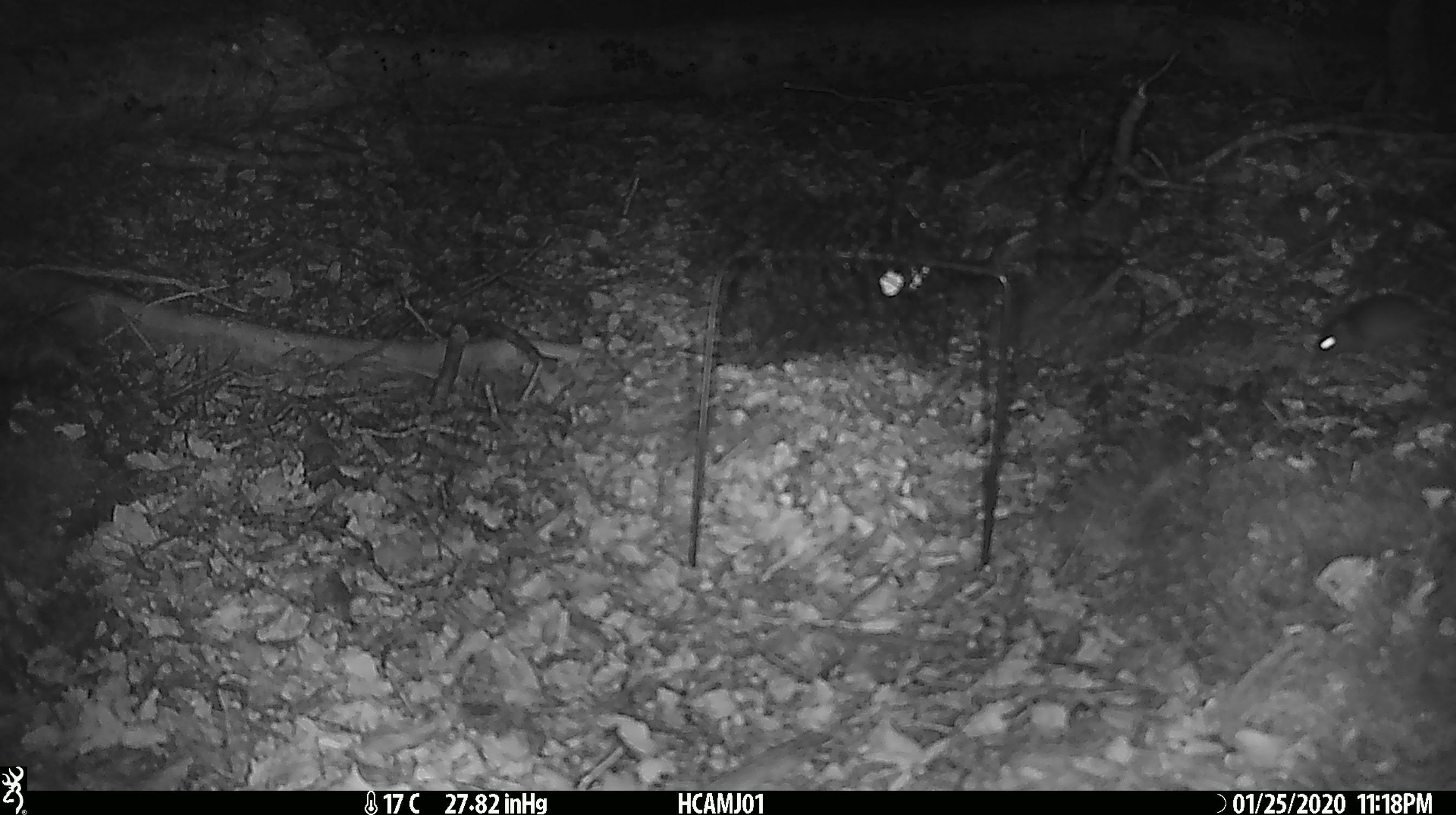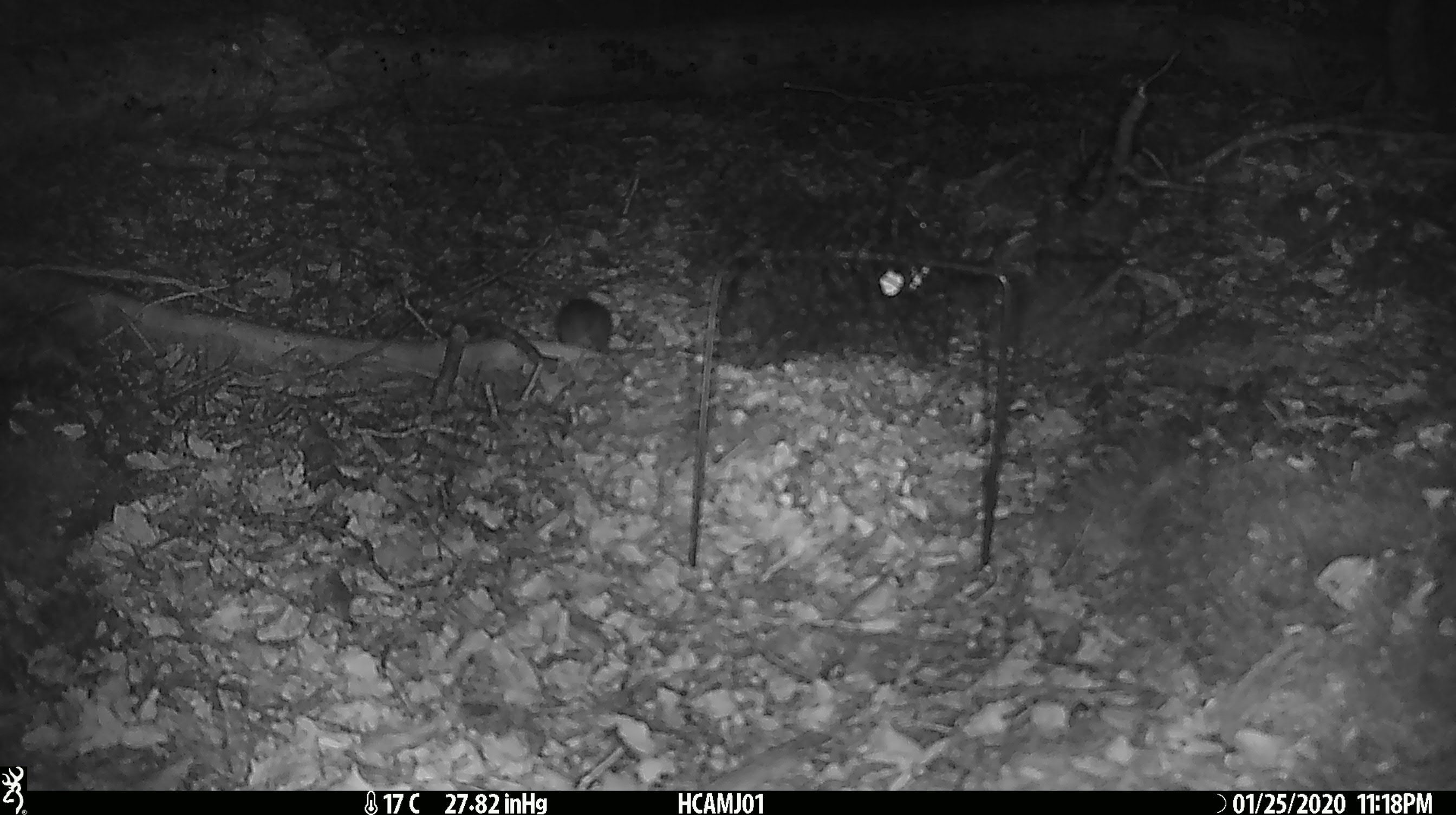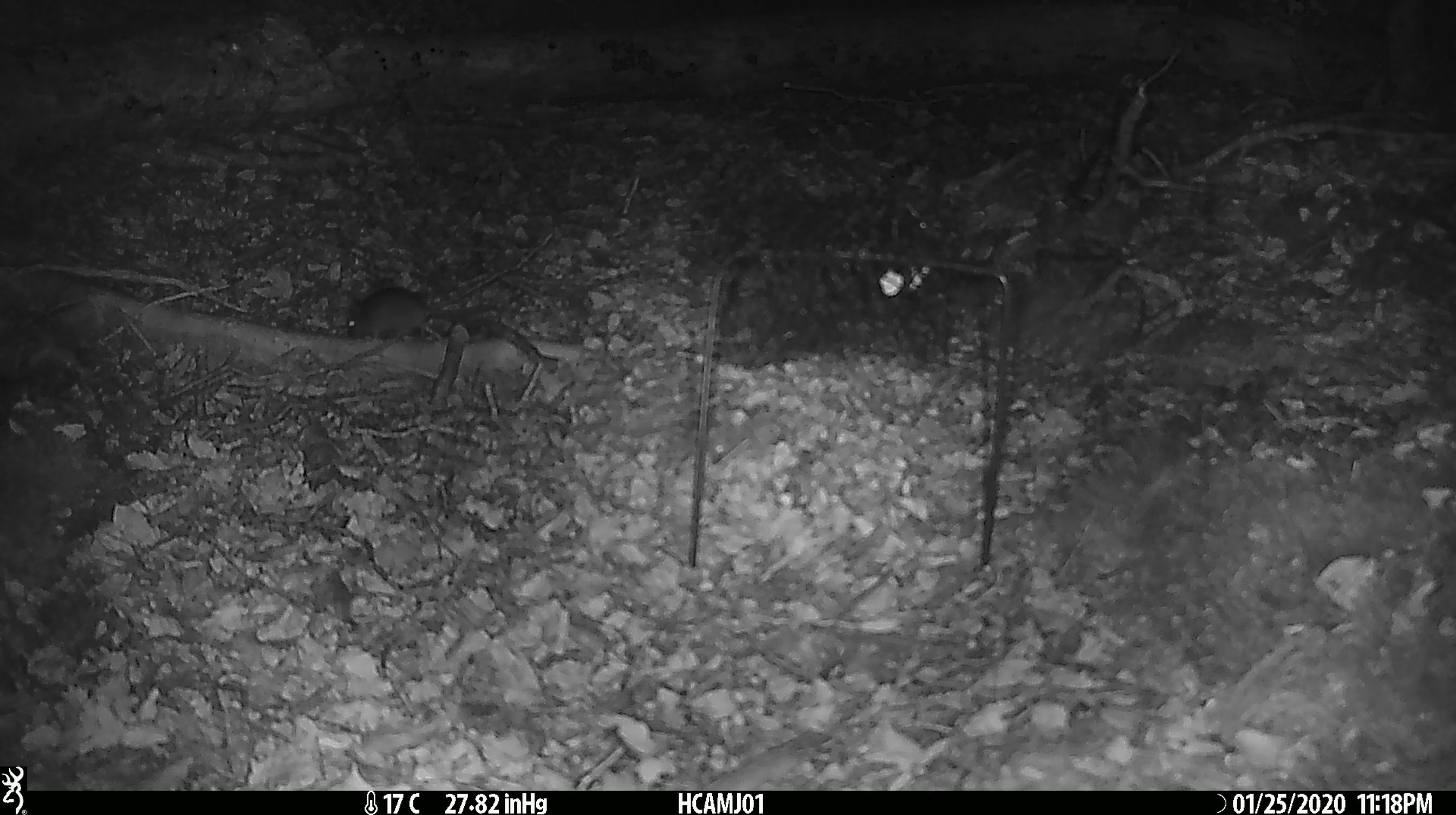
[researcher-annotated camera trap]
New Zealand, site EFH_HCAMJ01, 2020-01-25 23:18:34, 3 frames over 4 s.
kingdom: Animalia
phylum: Chordata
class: Mammalia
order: Rodentia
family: Muridae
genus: Mus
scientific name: Mus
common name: mouse